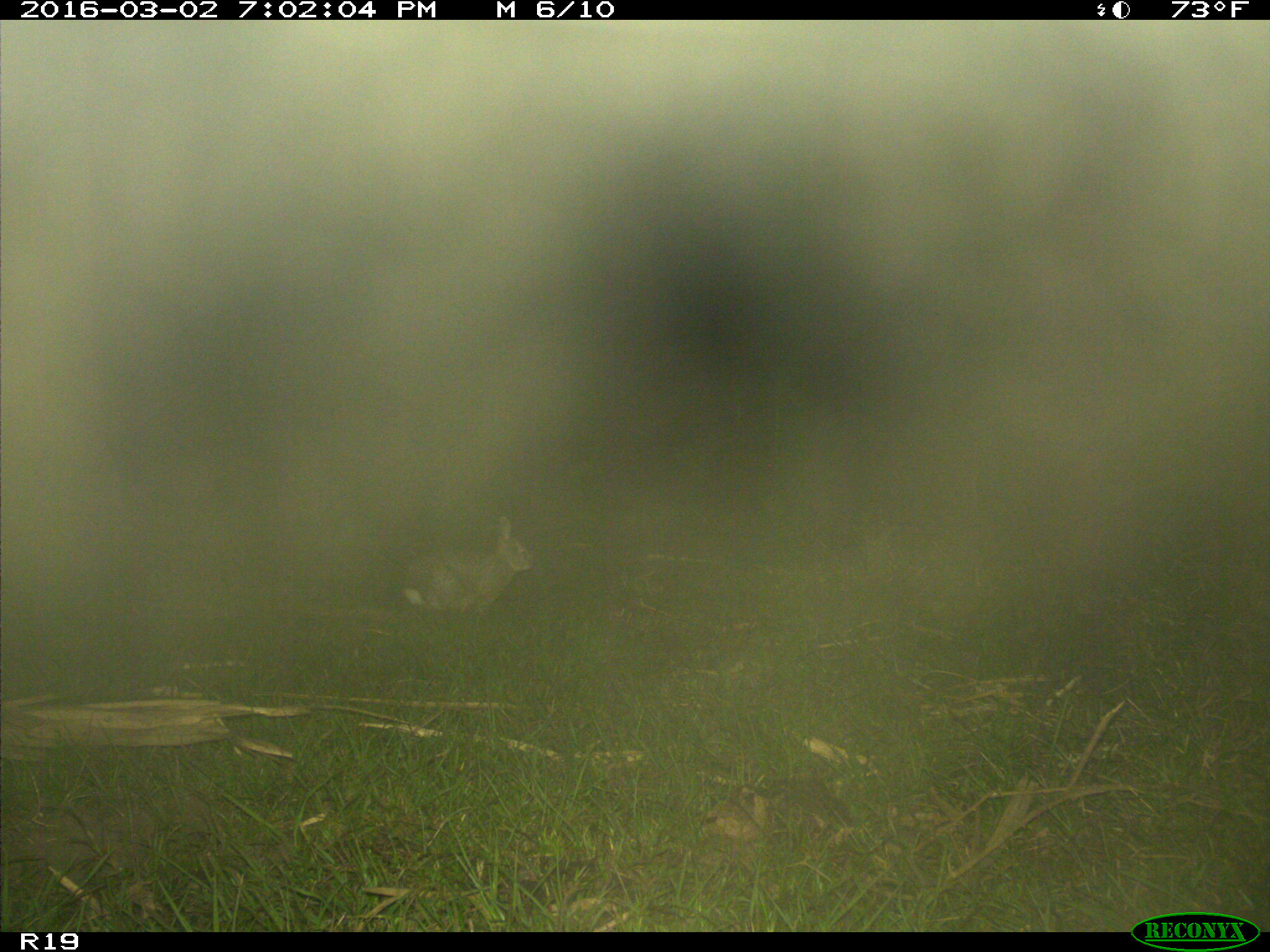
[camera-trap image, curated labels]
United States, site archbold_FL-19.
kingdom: Animalia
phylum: Chordata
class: Mammalia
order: Lagomorpha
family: Leporidae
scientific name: Leporidae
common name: rabbits and hares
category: unidentified rabbit